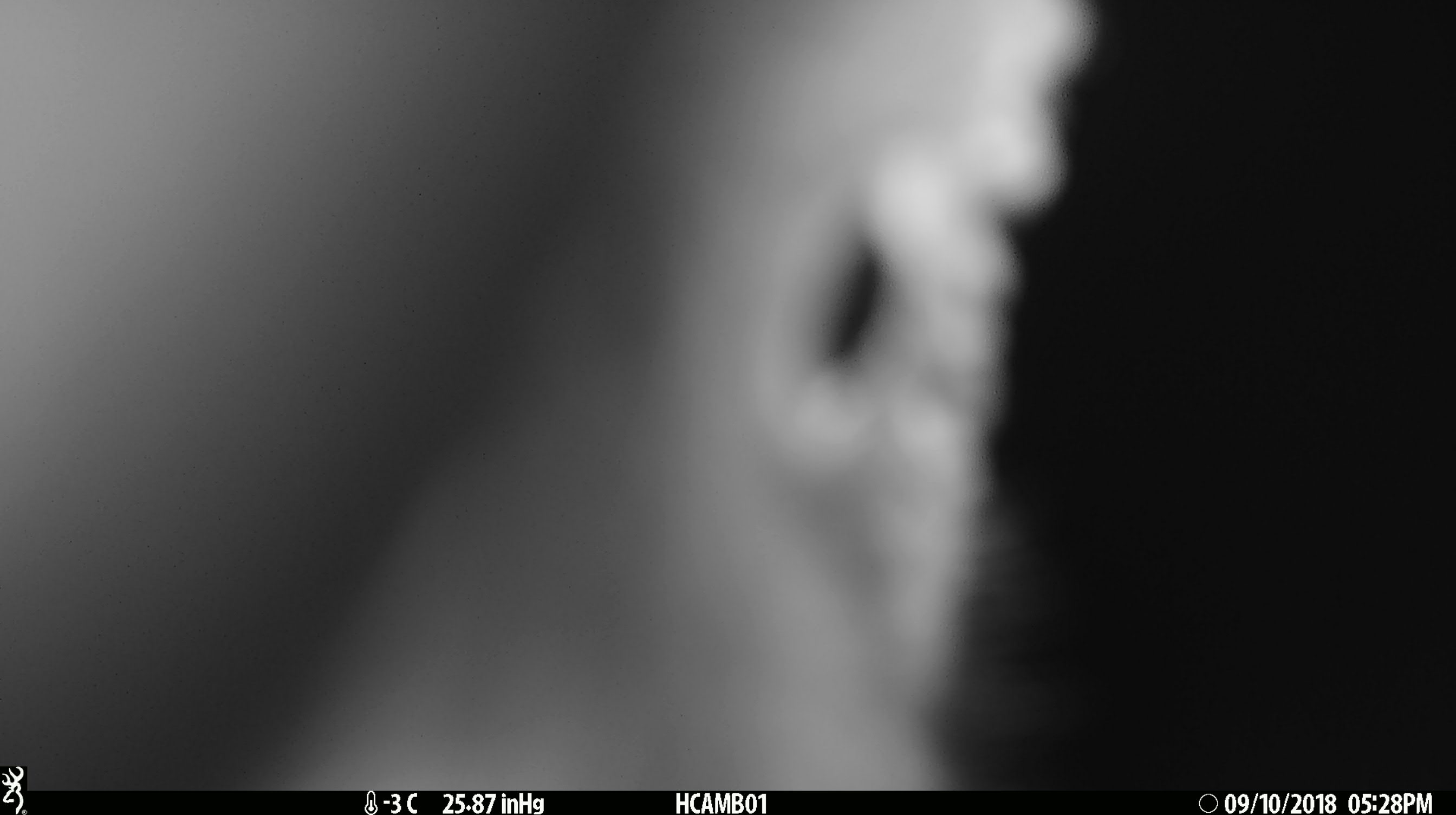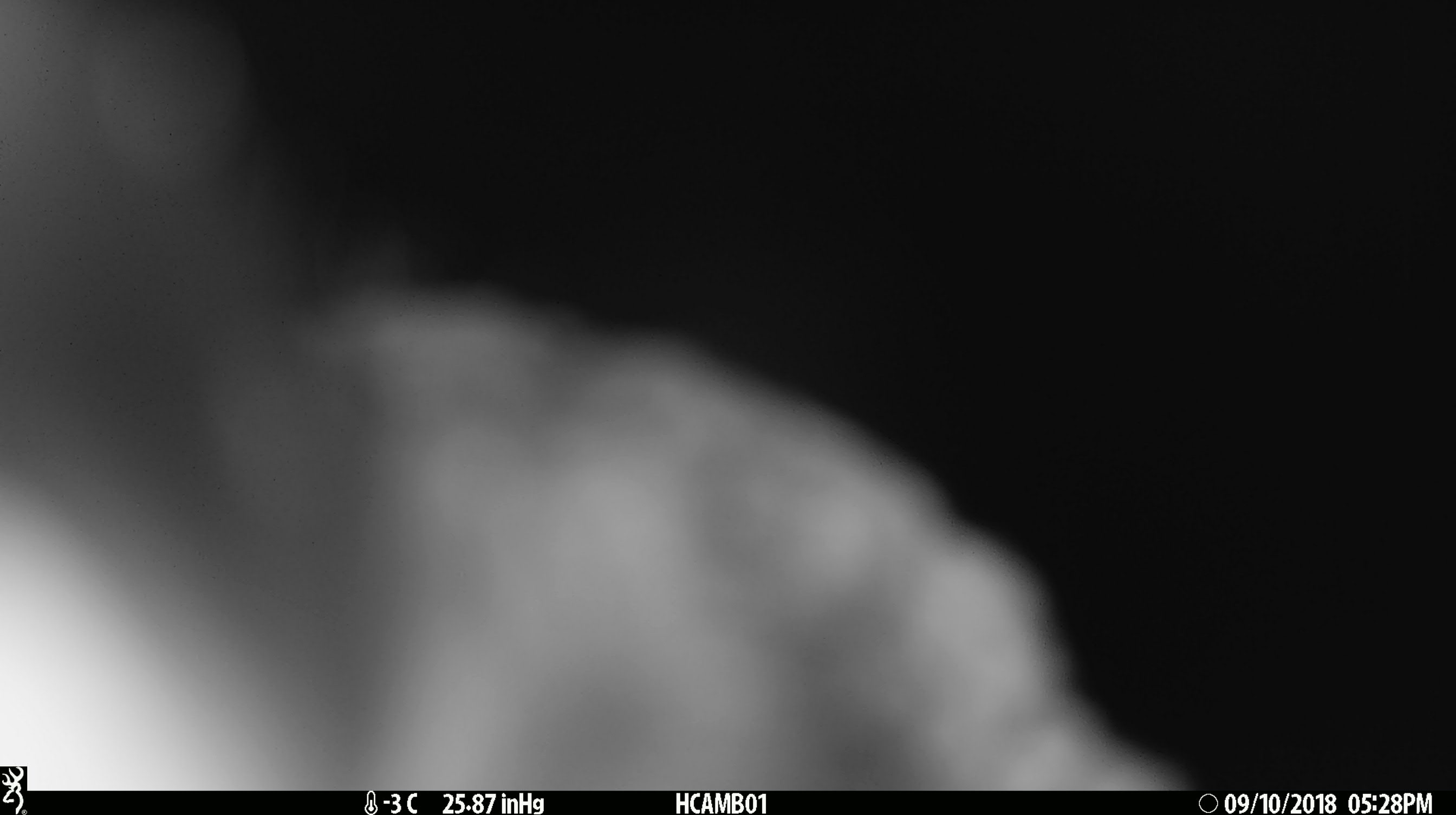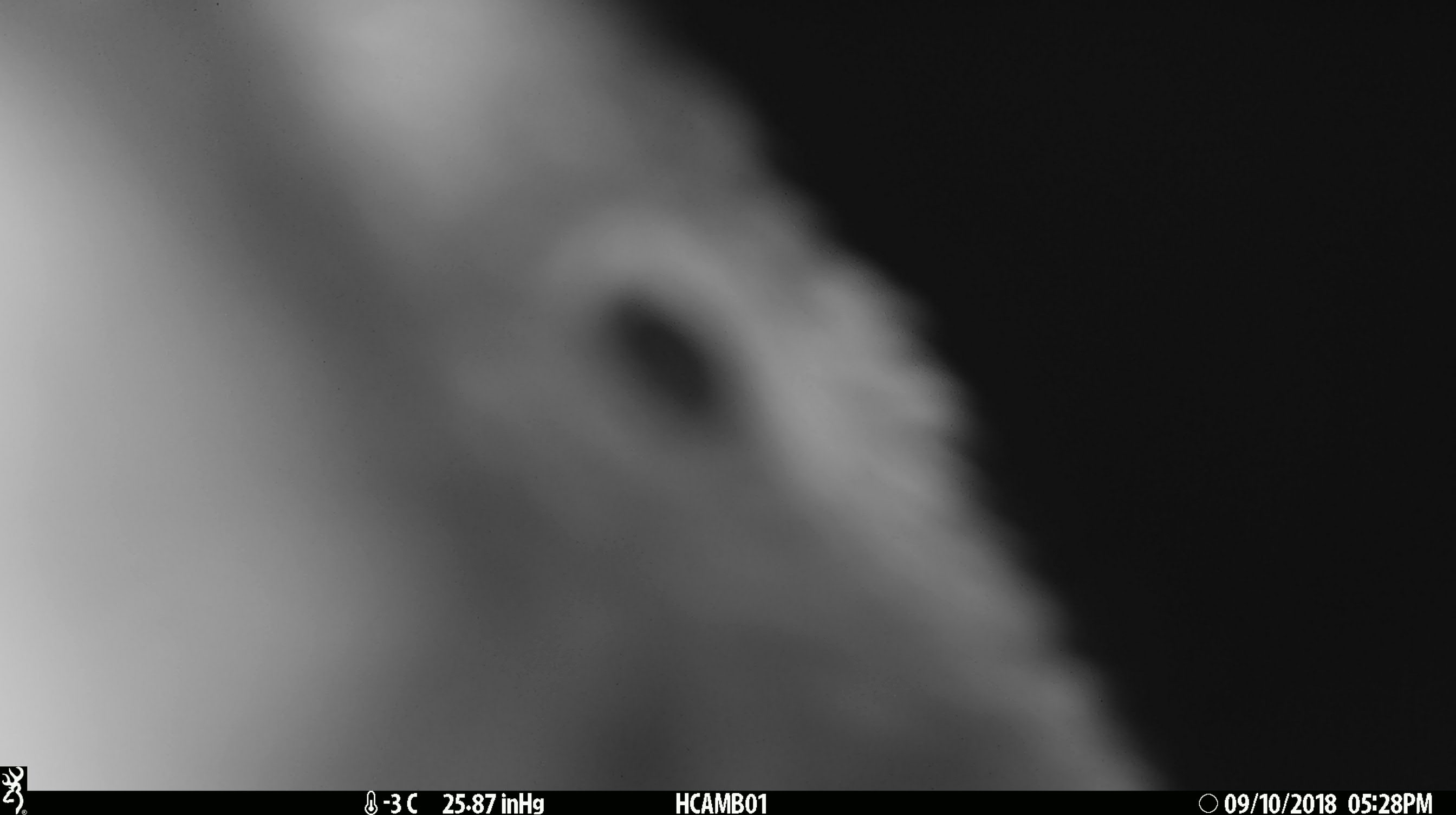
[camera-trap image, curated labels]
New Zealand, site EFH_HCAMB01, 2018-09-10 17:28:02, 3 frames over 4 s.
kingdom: Animalia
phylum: Chordata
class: Aves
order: Psittaciformes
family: Strigopidae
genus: Nestor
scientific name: Nestor notabilis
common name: kea